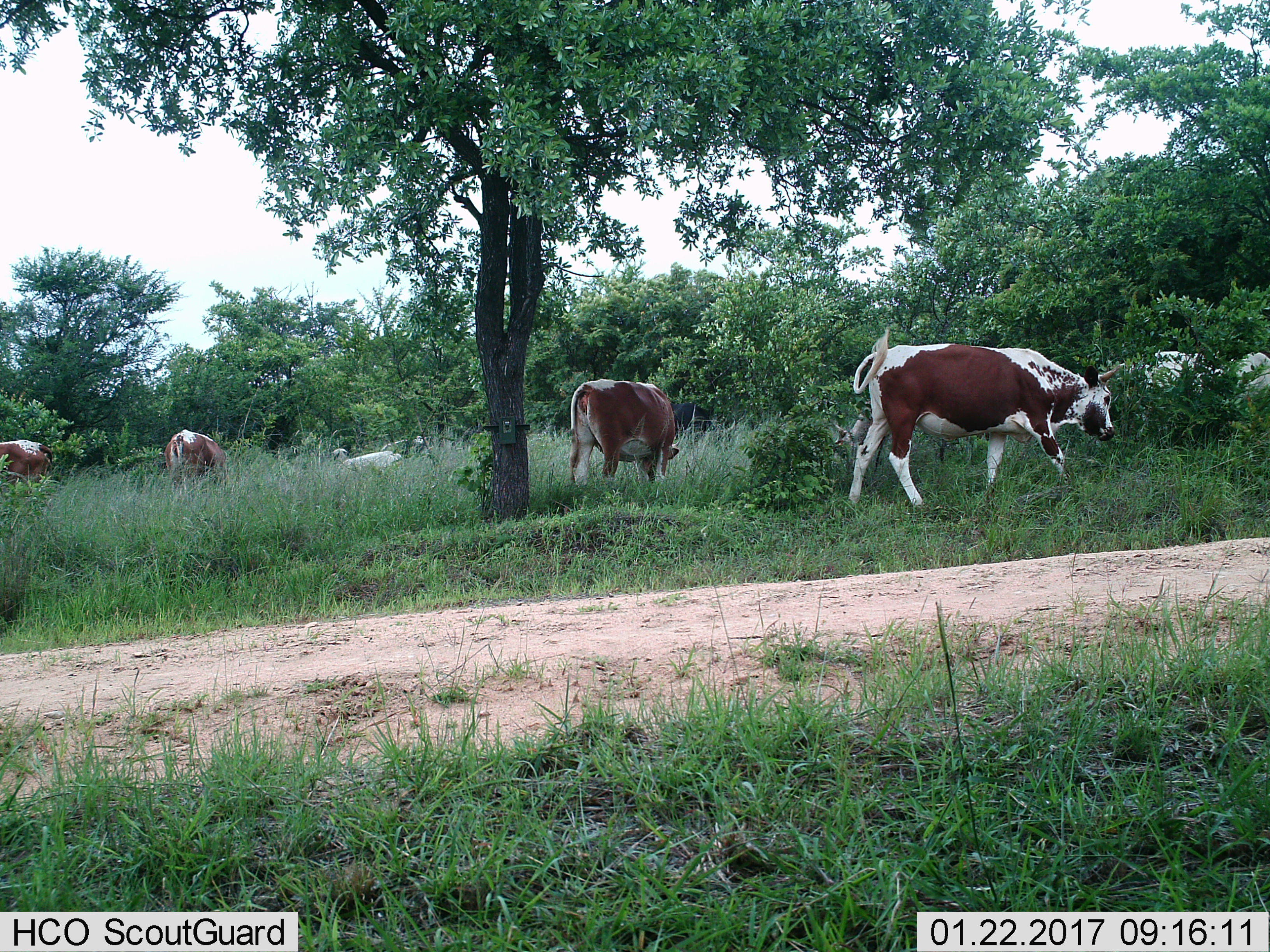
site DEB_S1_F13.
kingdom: Animalia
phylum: Chordata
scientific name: Vertebrata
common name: domestic animal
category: domesticanimal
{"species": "domesticanimal (domestic animal) (Vertebrata)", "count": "6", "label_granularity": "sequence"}